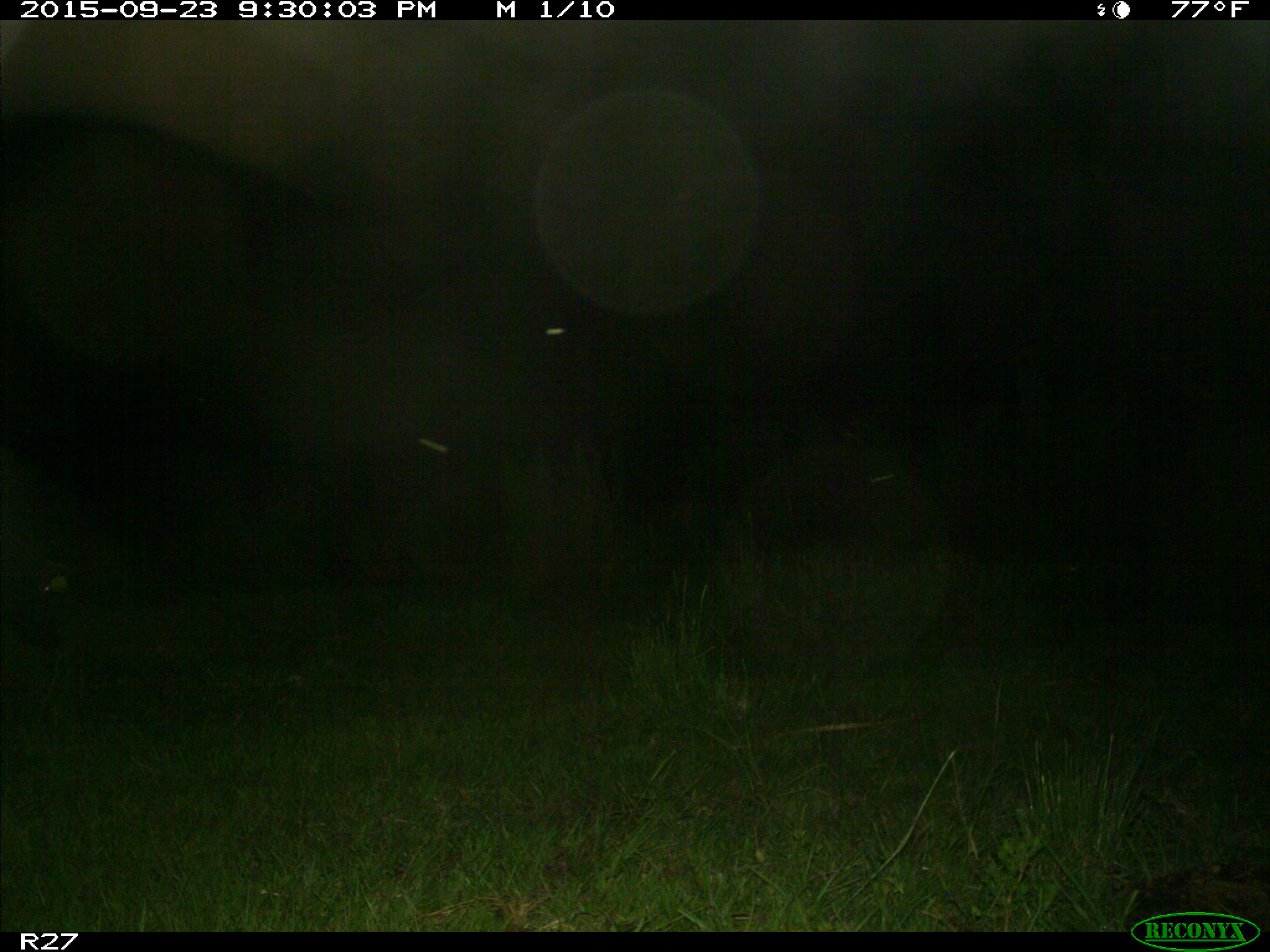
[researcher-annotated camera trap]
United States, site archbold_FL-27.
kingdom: Animalia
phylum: Chordata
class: Mammalia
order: Artiodactyla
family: Suidae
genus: Sus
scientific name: Sus scrofa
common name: wild boar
Sus scrofa (wild boar).